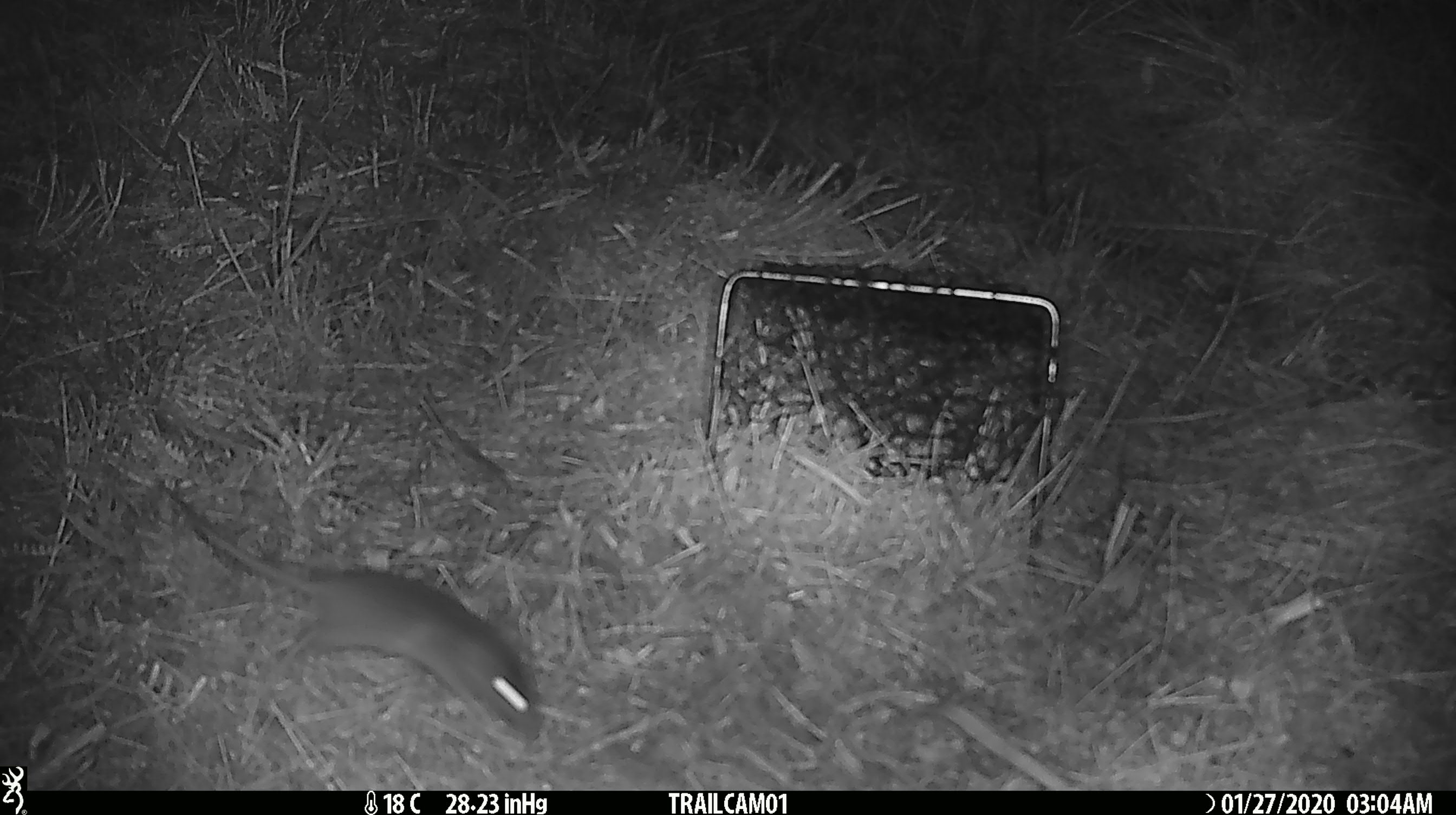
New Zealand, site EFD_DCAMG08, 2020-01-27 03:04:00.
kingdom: Animalia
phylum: Chordata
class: Mammalia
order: Rodentia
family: Muridae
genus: Mus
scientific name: Mus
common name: mouse